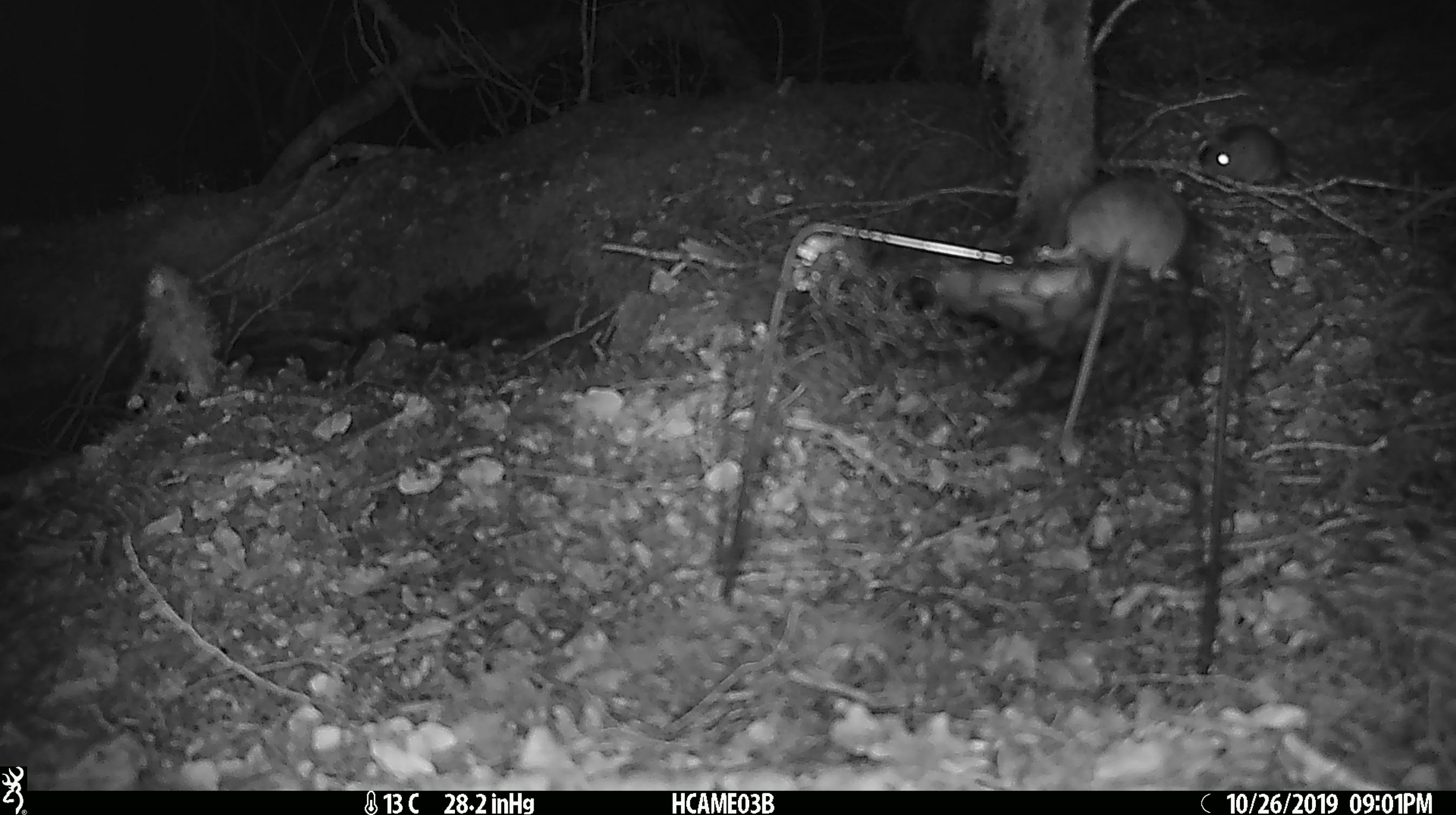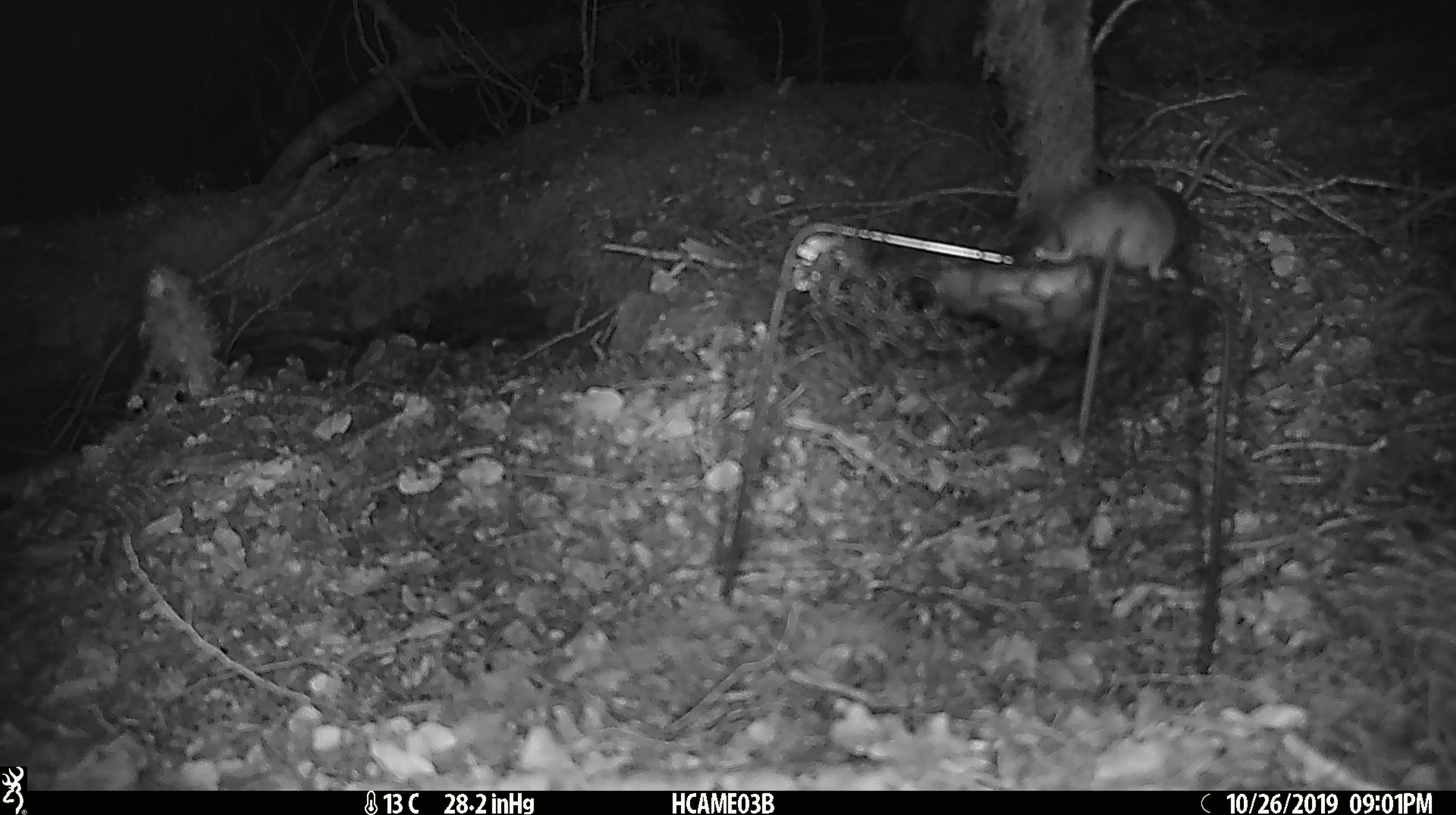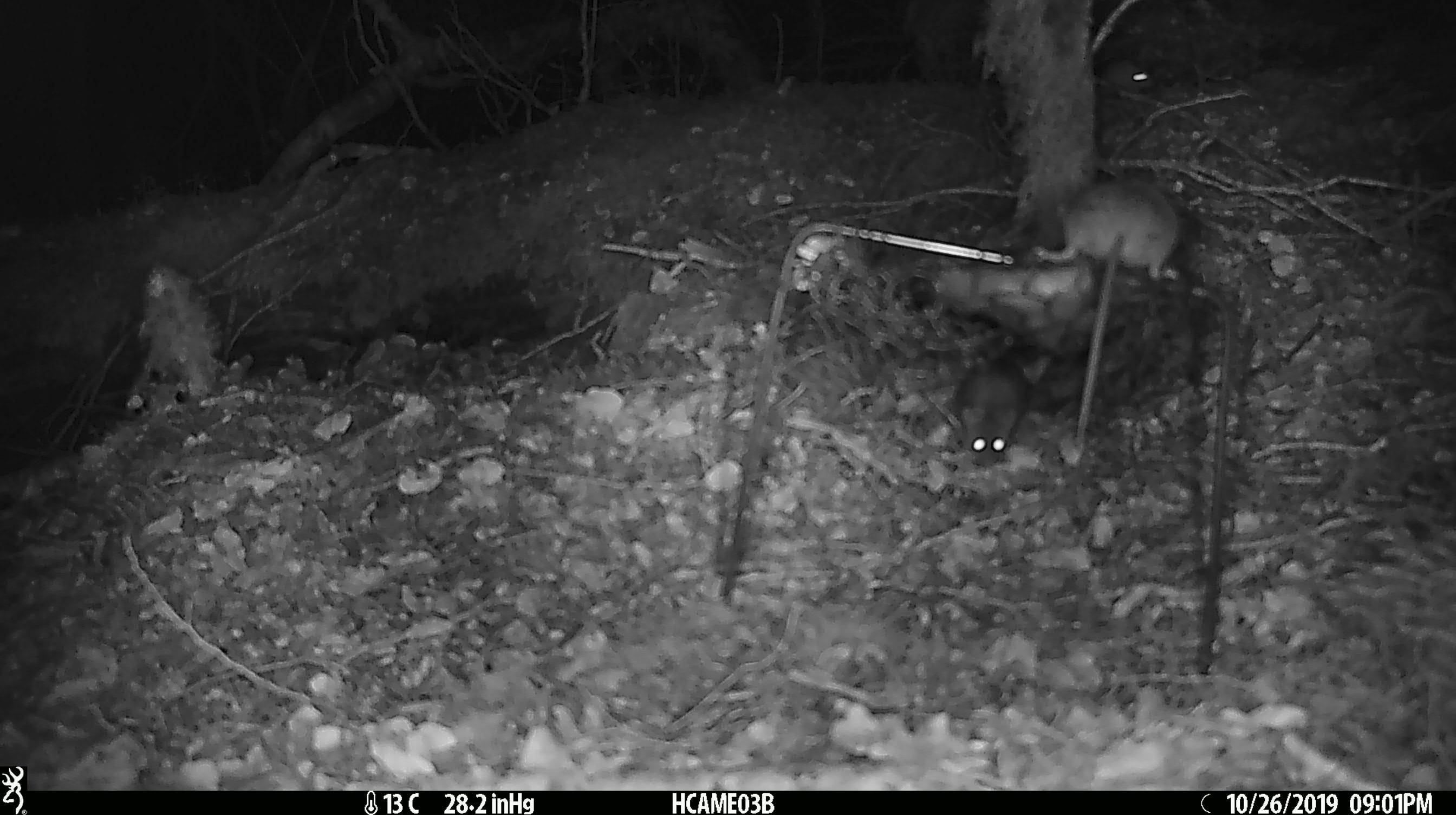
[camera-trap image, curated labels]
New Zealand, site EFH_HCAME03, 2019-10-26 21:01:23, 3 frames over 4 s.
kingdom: Animalia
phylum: Chordata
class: Mammalia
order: Rodentia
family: Muridae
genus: Mus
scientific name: Mus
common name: mouse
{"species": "mouse (Mus)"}